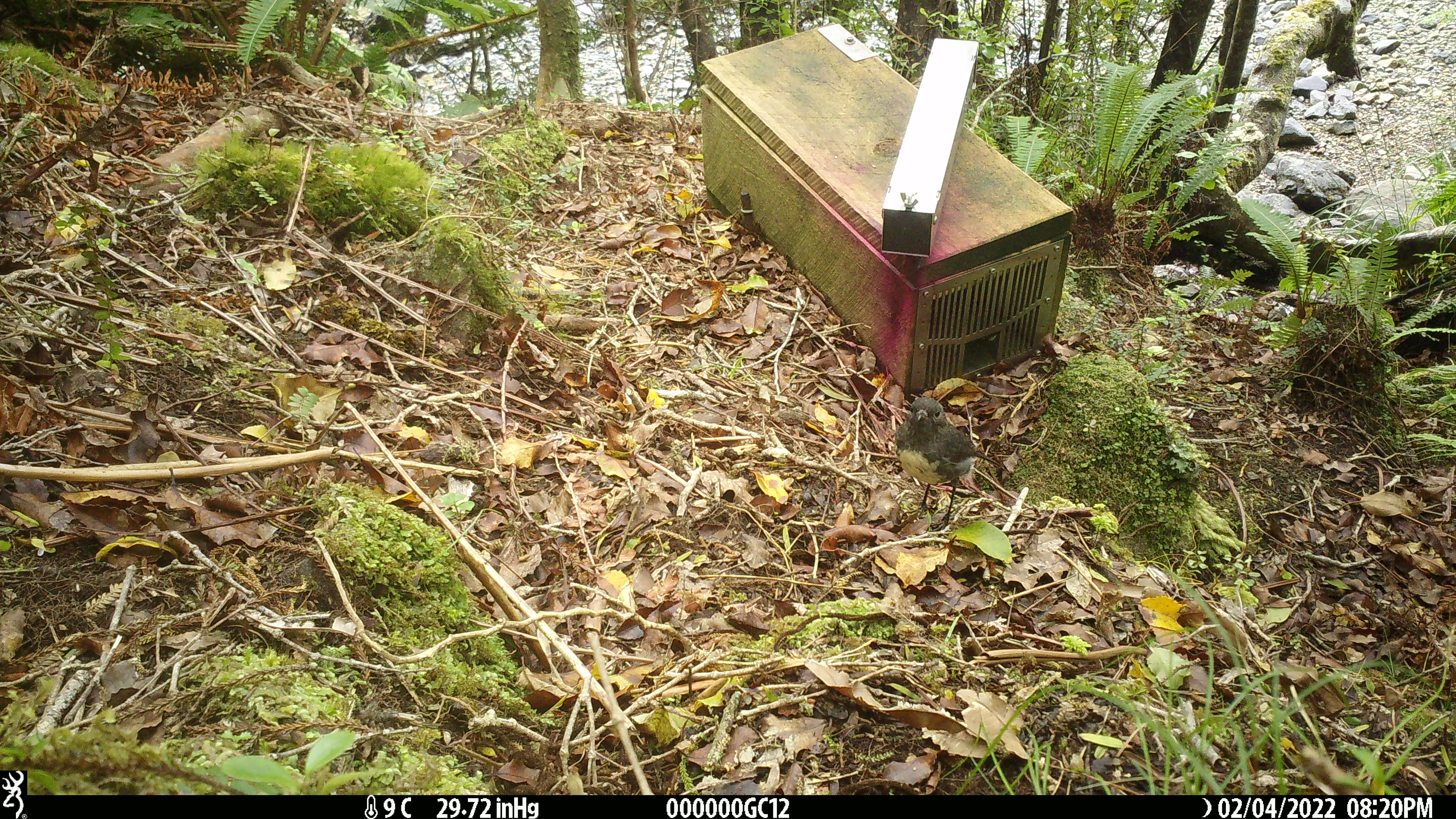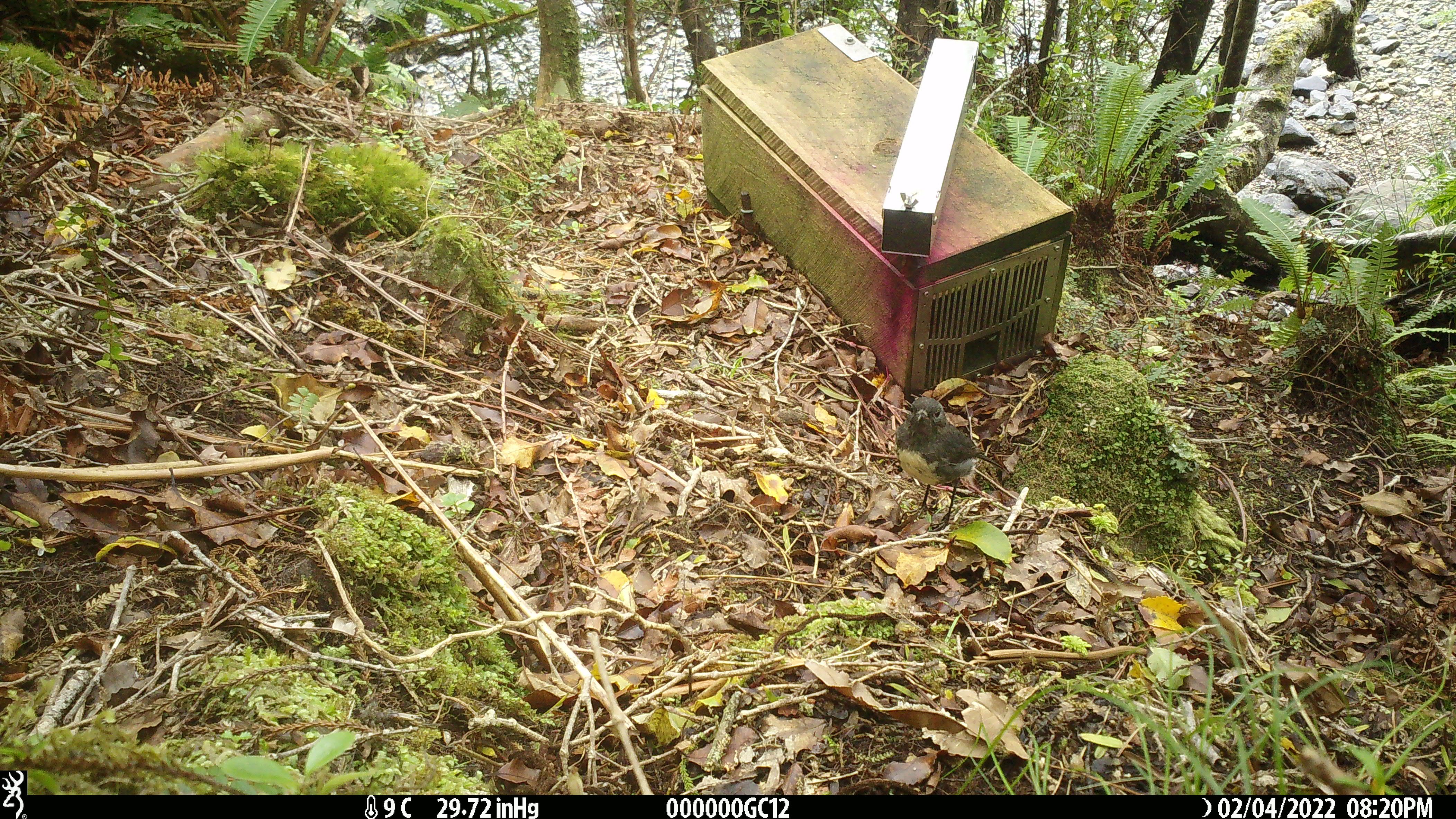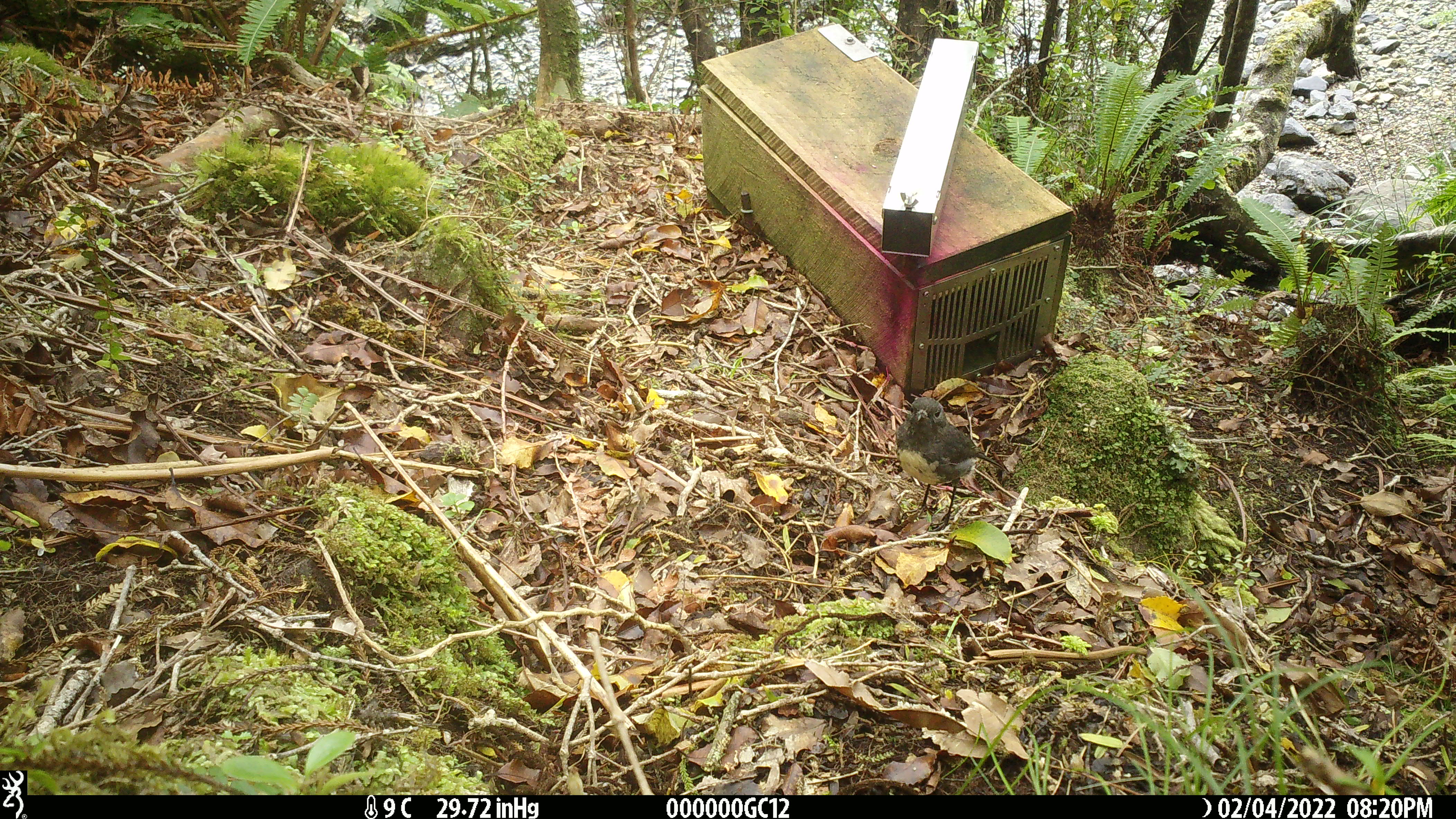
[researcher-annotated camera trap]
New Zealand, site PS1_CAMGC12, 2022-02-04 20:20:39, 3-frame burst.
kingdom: Animalia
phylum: Chordata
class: Aves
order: Passeriformes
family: Petroicidae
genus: Petroica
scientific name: Petroica australis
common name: new zealand robin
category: robin